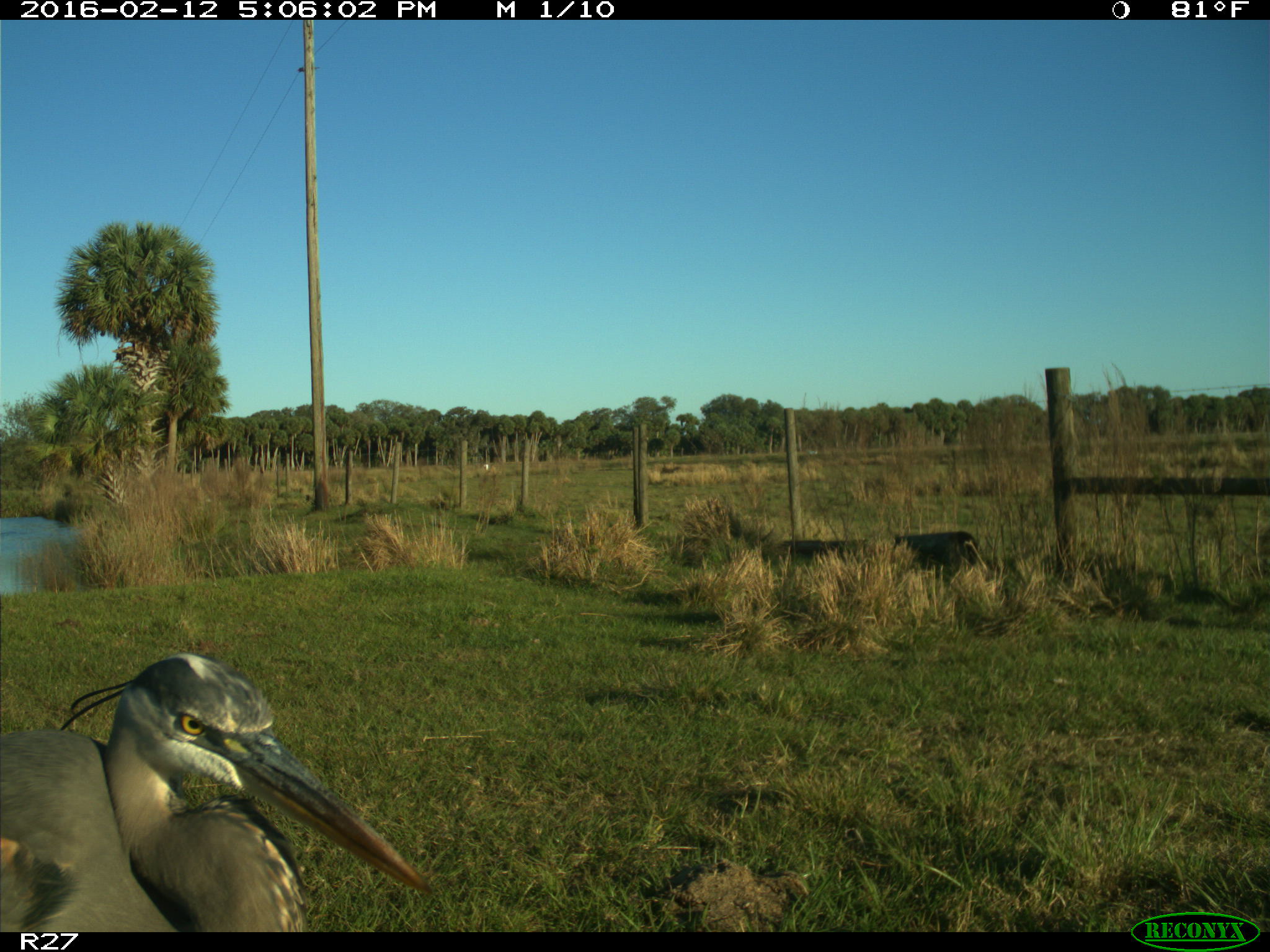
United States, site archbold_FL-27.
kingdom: Animalia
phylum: Chordata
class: Aves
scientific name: Aves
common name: birds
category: unidentified bird